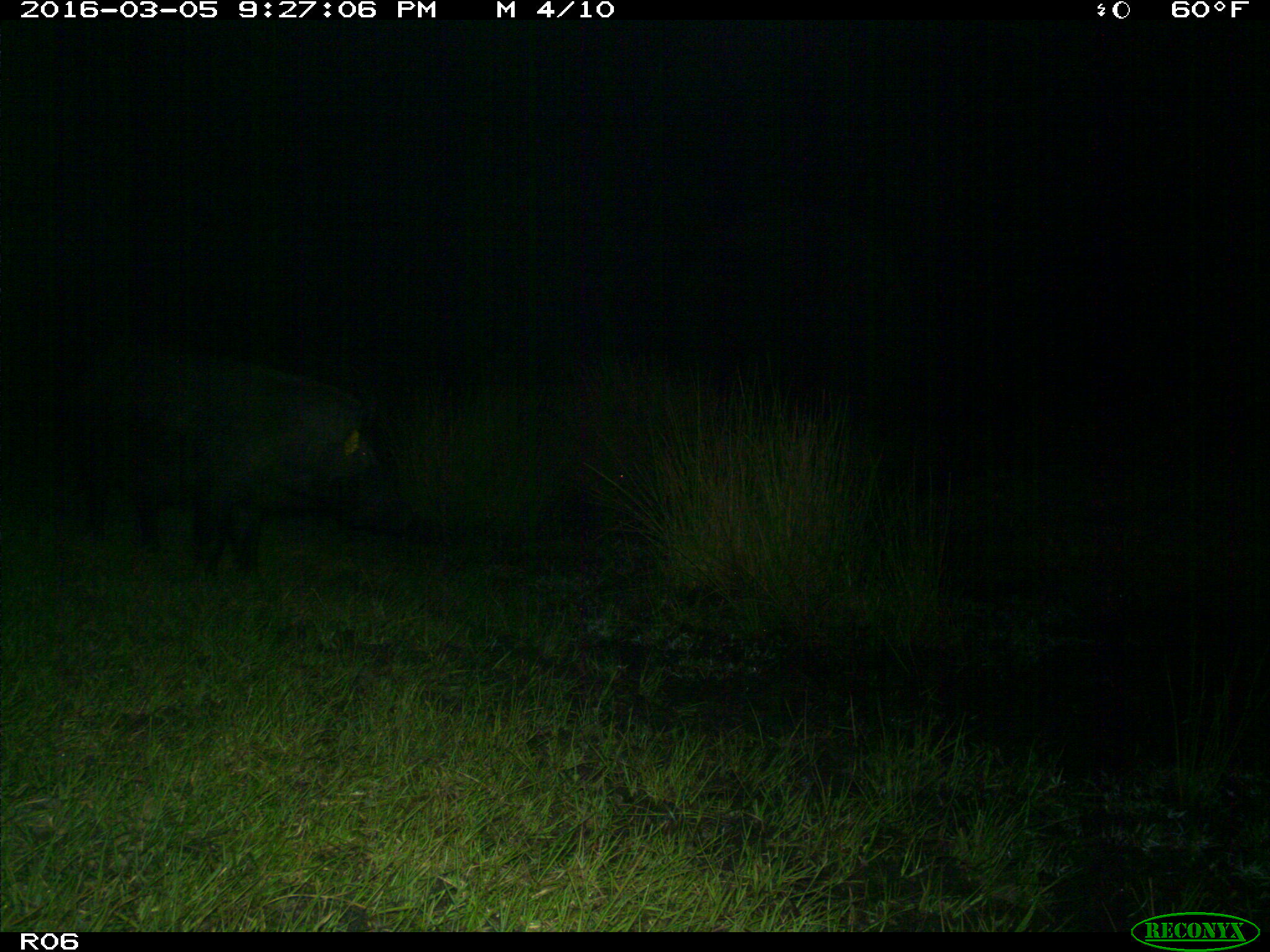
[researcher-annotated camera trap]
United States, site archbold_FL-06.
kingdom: Animalia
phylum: Chordata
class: Mammalia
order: Artiodactyla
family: Suidae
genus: Sus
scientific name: Sus scrofa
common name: wild boar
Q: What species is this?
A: Sus scrofa (wild boar).